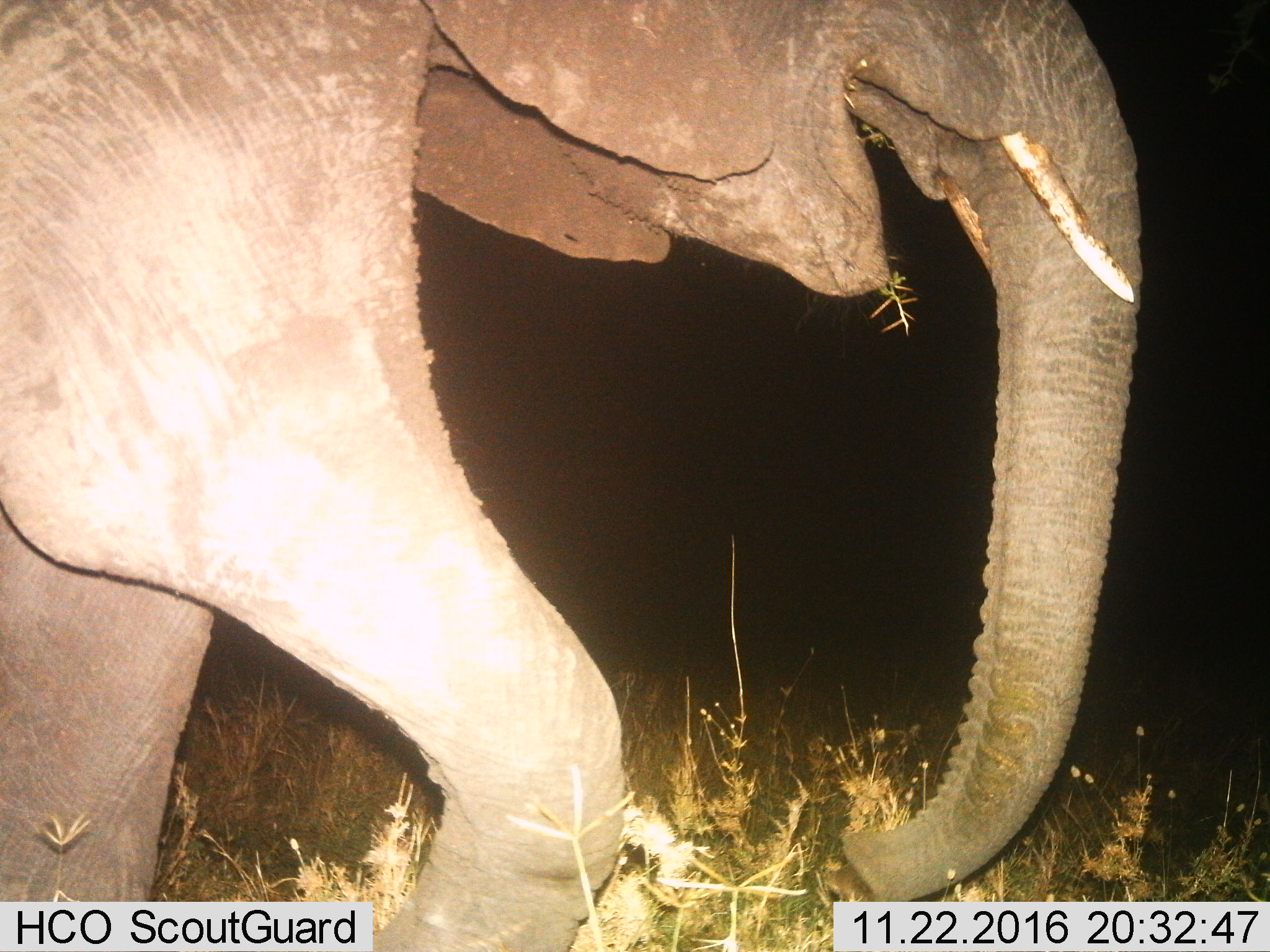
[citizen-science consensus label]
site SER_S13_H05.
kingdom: Animalia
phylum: Chordata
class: Mammalia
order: Proboscidea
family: Elephantidae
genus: Loxodonta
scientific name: Loxodonta africana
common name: african bush elephant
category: elephant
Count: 1.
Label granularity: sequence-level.